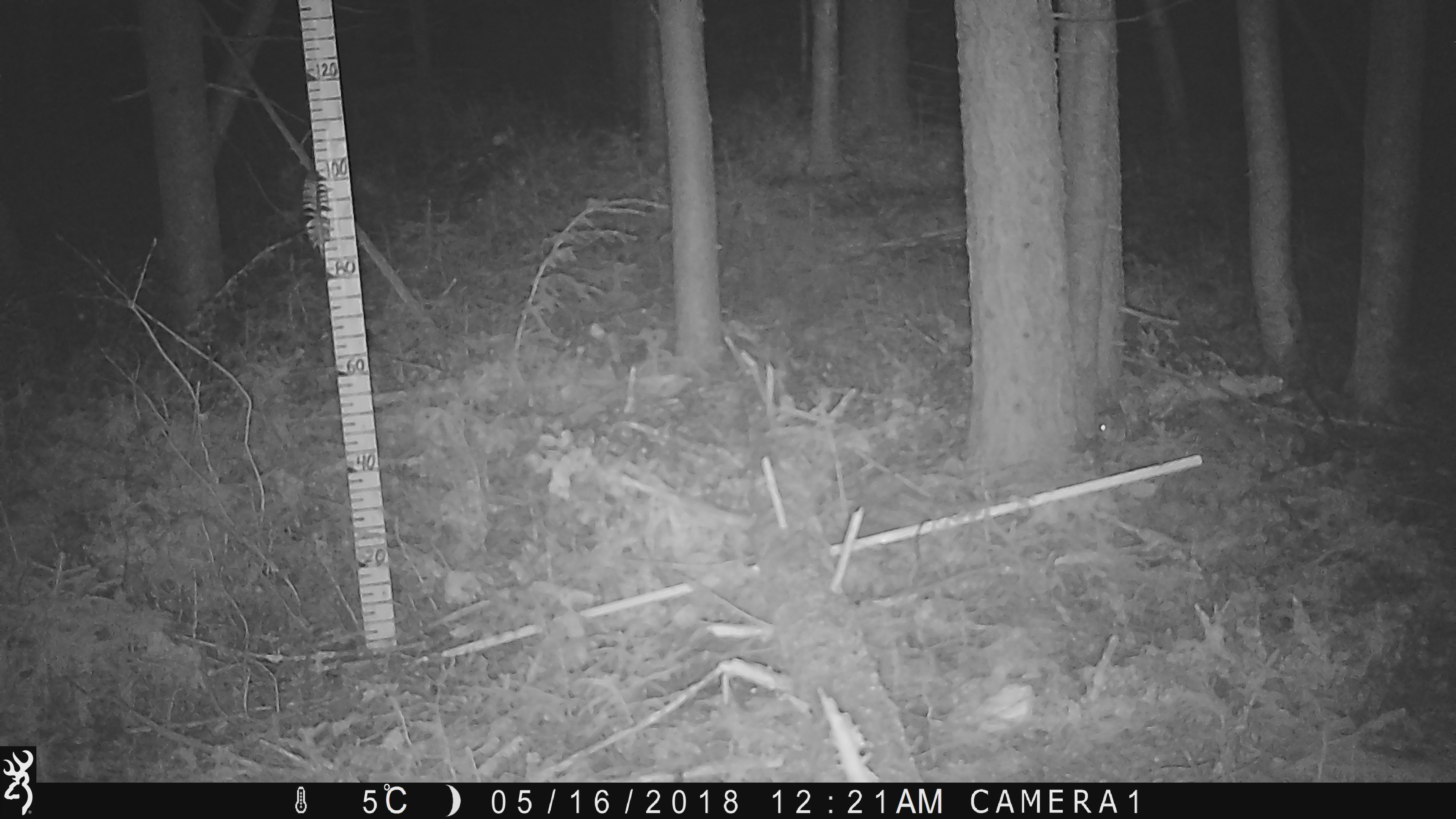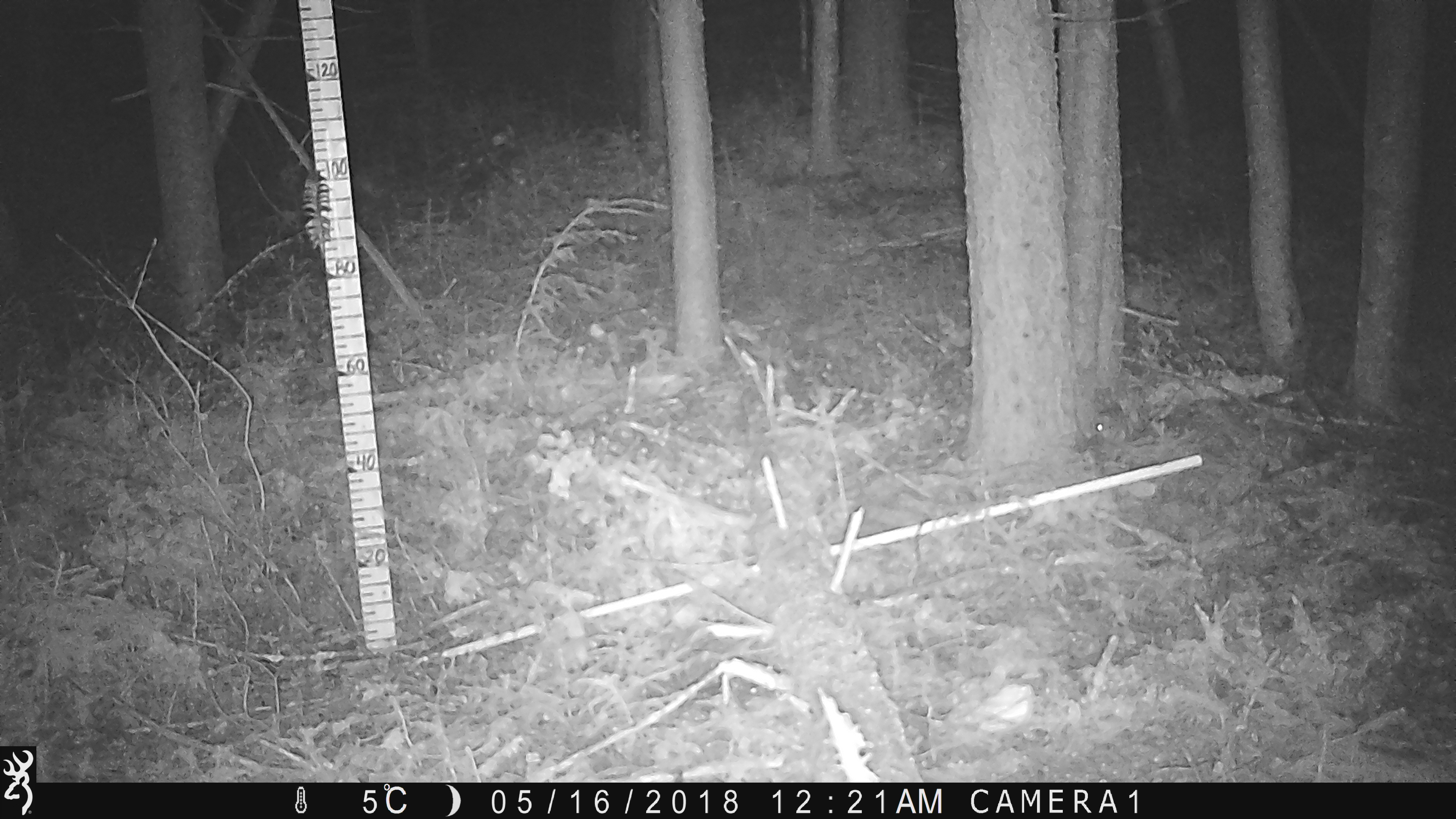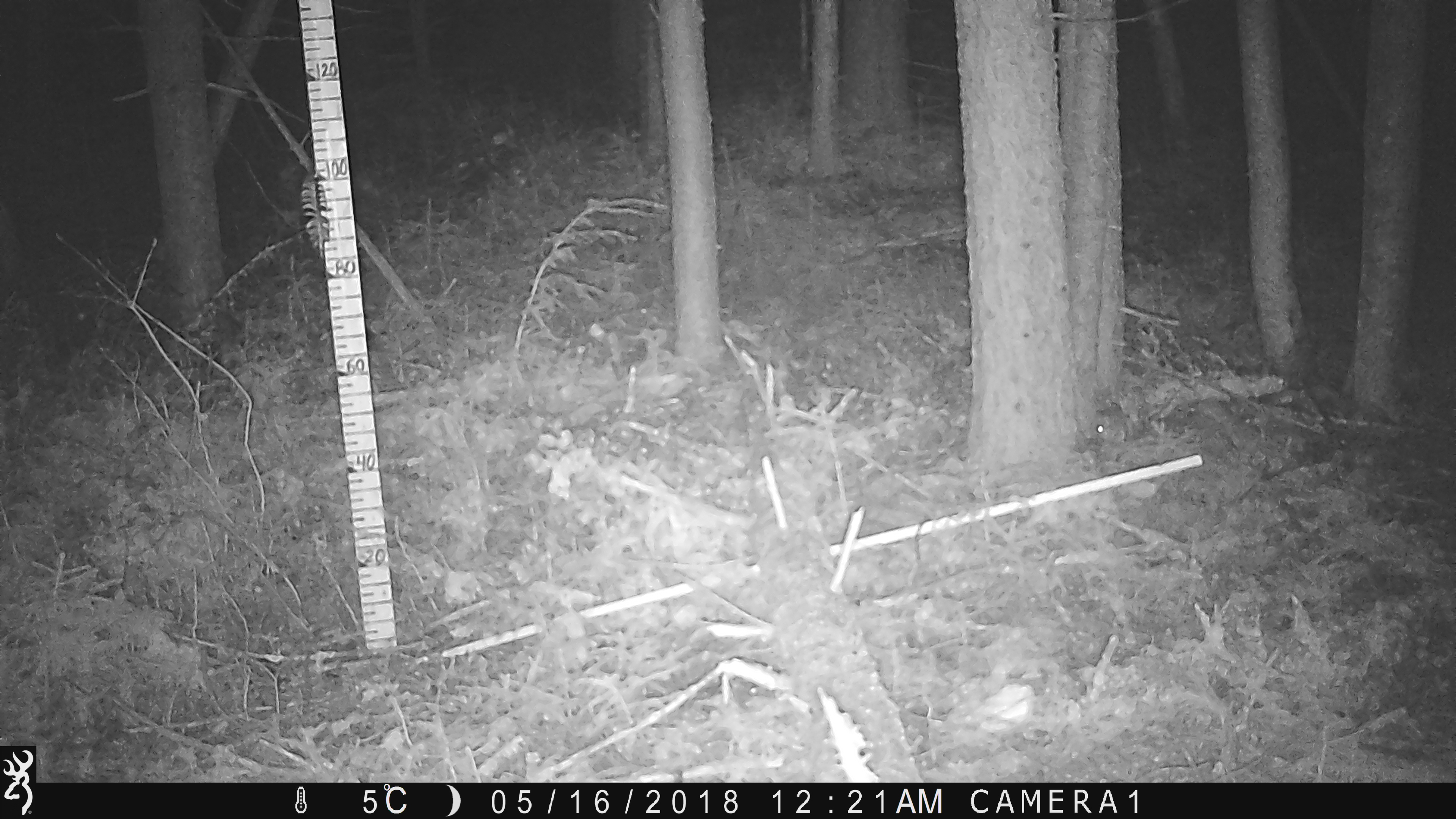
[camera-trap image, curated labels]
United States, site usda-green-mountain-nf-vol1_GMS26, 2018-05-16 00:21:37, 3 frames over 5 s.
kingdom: Animalia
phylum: Chordata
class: Mammalia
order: Rodentia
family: Sciuridae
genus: Glaucomys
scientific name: Glaucomys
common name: flying squirrel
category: flying squirrel sp.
Flying squirrel sp. (flying squirrel) (Glaucomys).